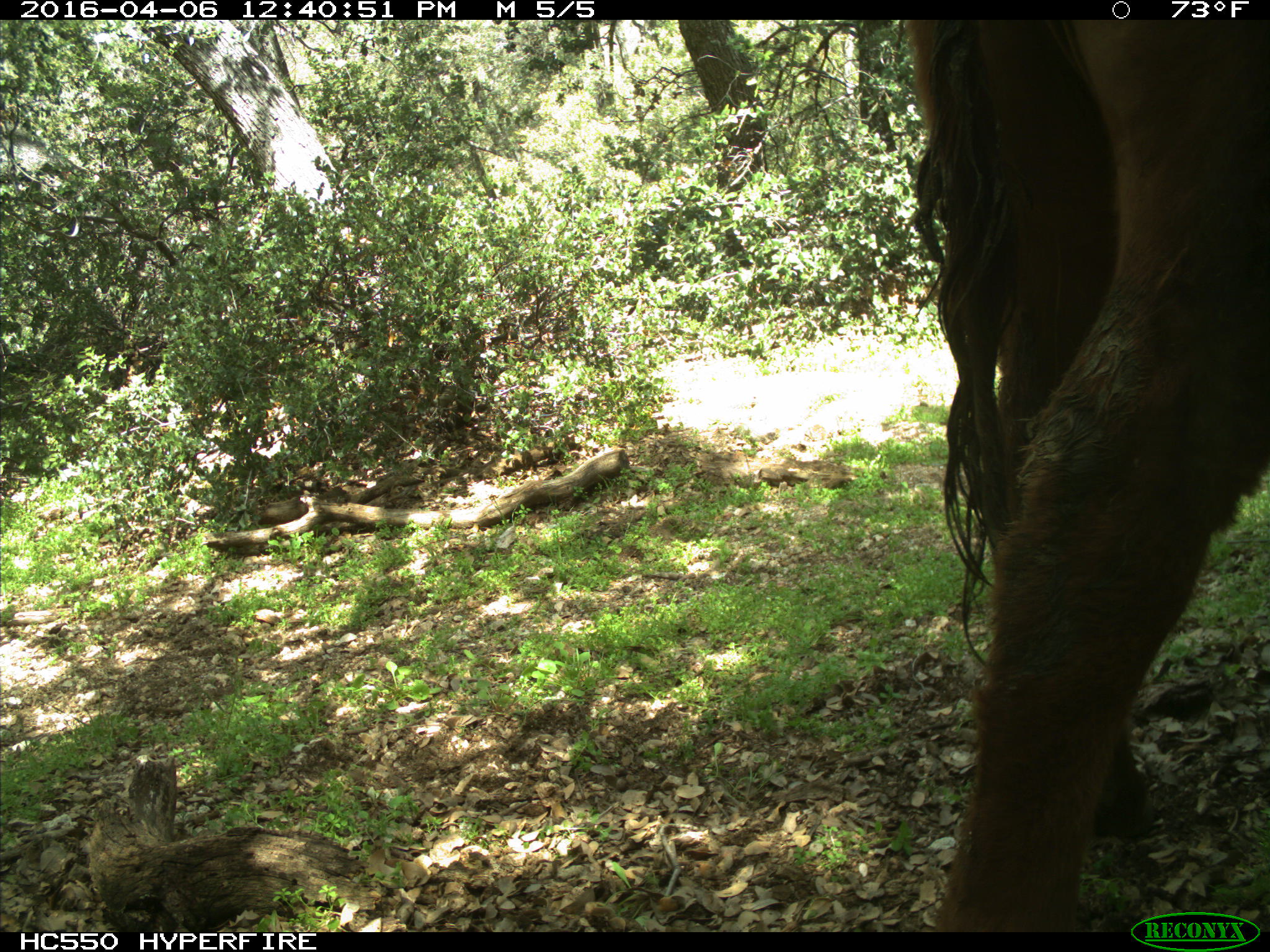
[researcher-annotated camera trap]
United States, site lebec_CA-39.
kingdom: Animalia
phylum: Chordata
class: Mammalia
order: Artiodactyla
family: Bovidae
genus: Bos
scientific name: Bos taurus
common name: domestic cow